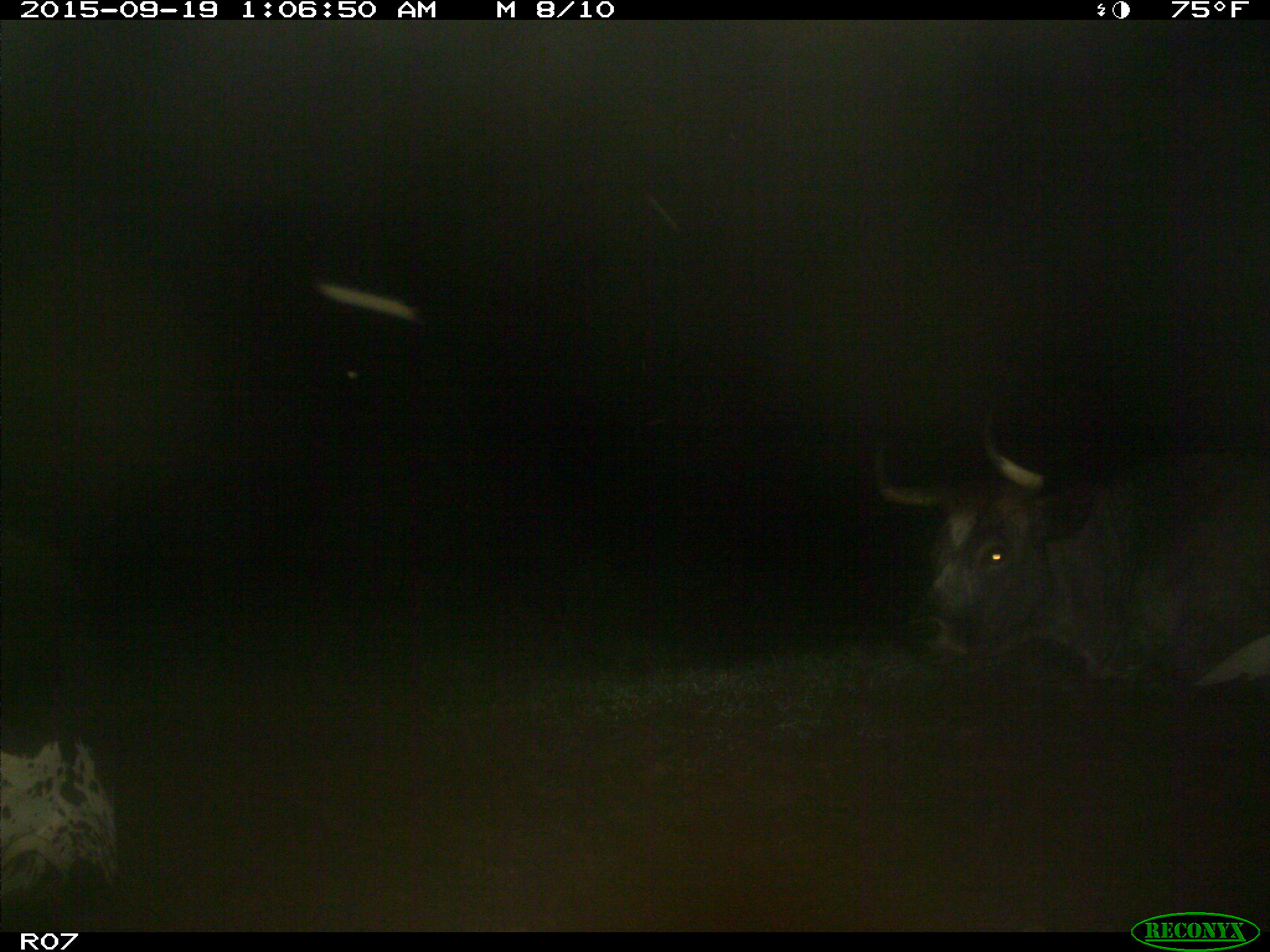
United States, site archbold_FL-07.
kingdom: Animalia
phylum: Chordata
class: Mammalia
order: Artiodactyla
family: Bovidae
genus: Bos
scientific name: Bos taurus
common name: domestic cow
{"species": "Bos taurus (domestic cow)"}